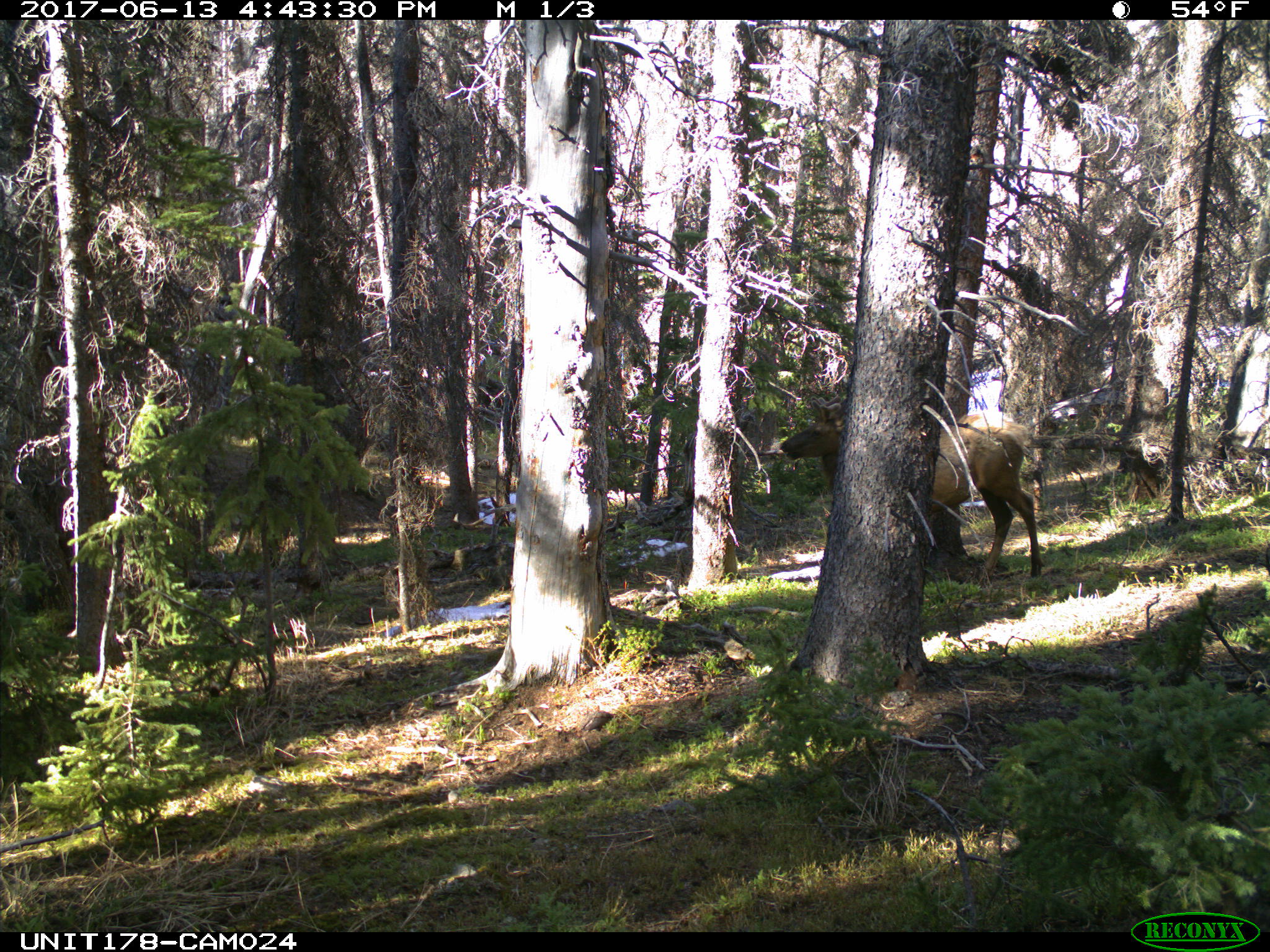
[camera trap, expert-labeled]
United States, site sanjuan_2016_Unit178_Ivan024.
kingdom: Animalia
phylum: Chordata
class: Mammalia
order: Artiodactyla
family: Cervidae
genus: Cervus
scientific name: Cervus elaphus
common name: red deer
Cervus elaphus (red deer).